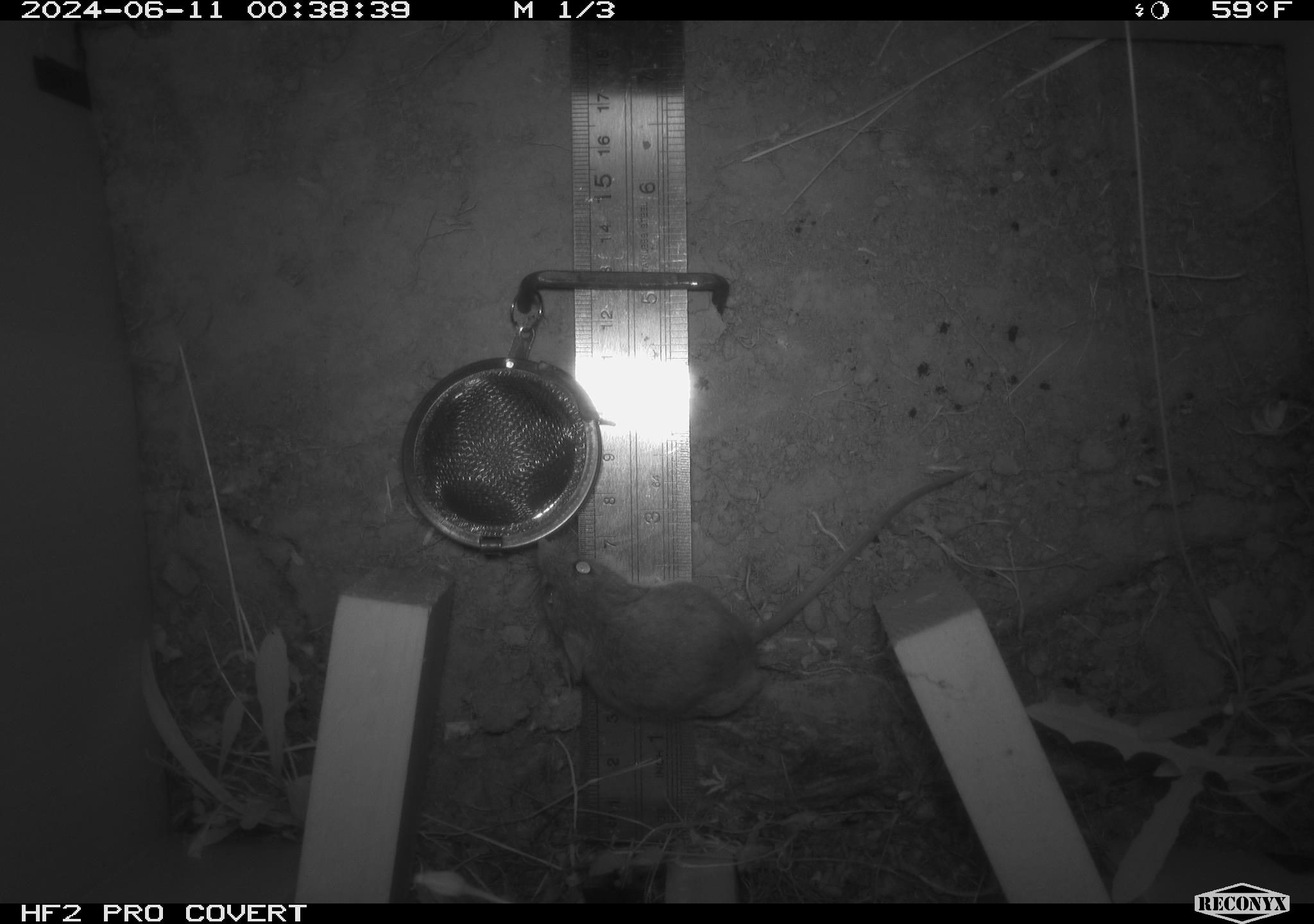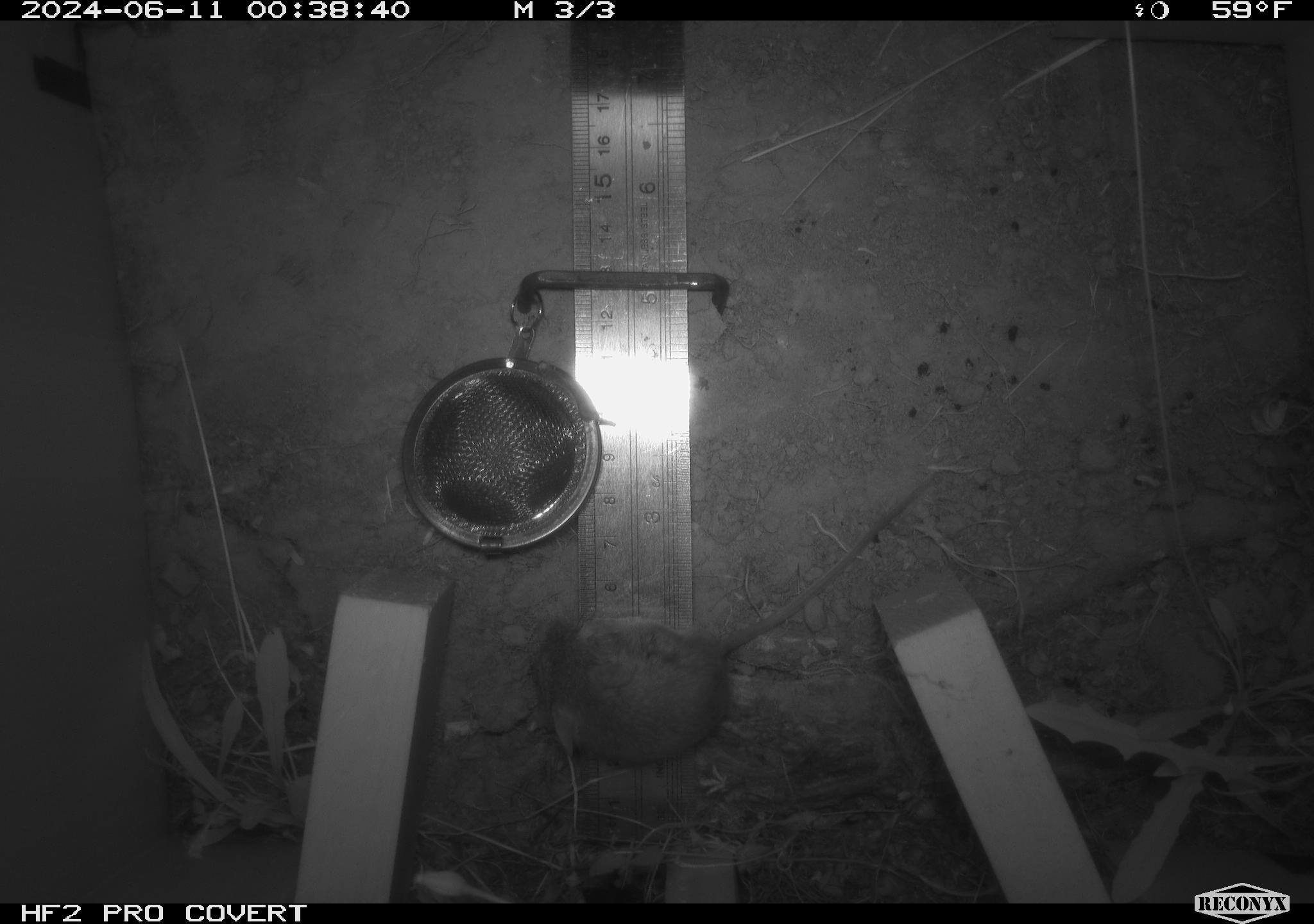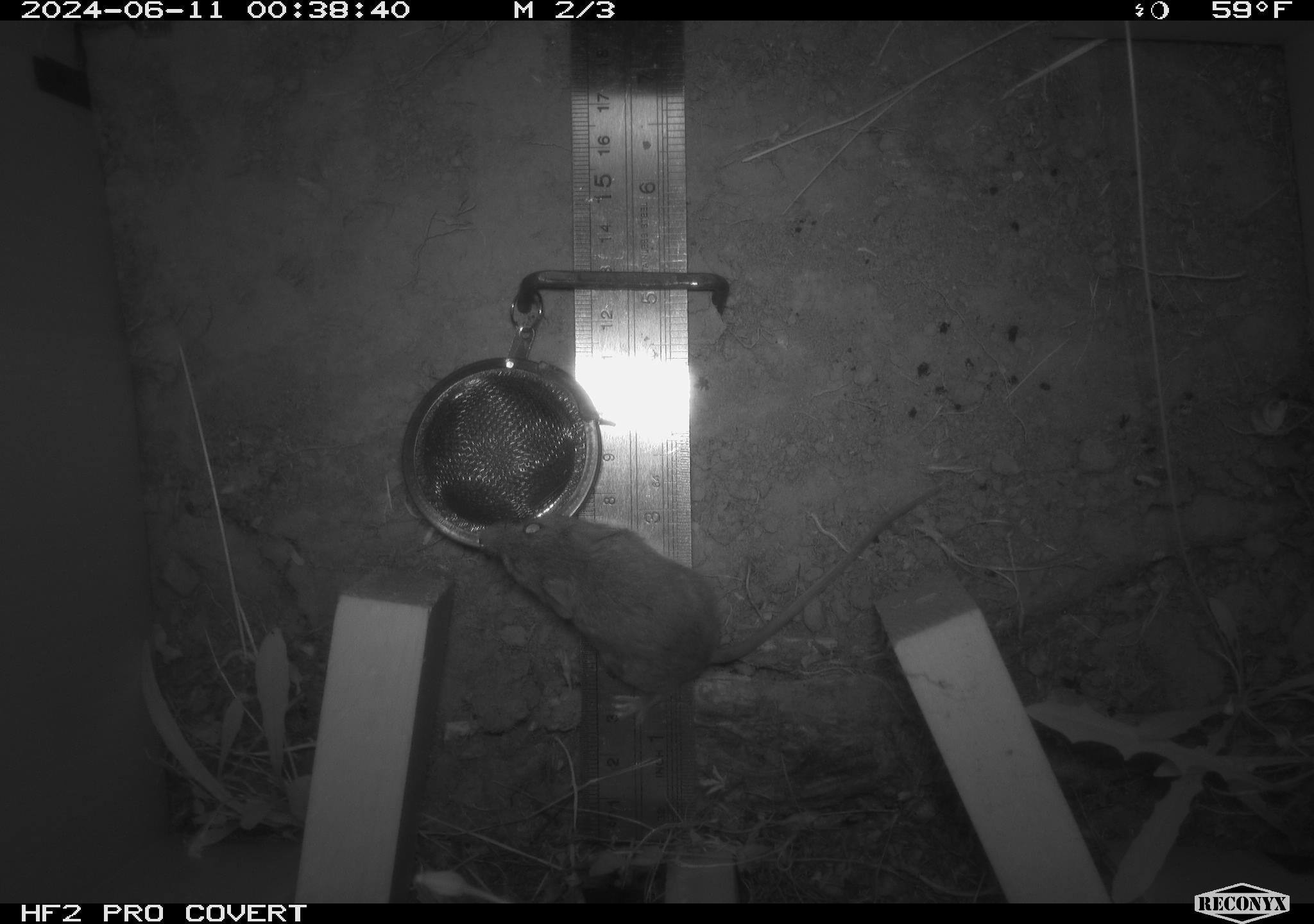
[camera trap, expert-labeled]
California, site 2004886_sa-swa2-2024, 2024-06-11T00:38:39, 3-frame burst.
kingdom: Animalia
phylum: Chordata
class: Mammalia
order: Rodentia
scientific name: Rodentia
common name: mouse species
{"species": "mouse species (Rodentia)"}